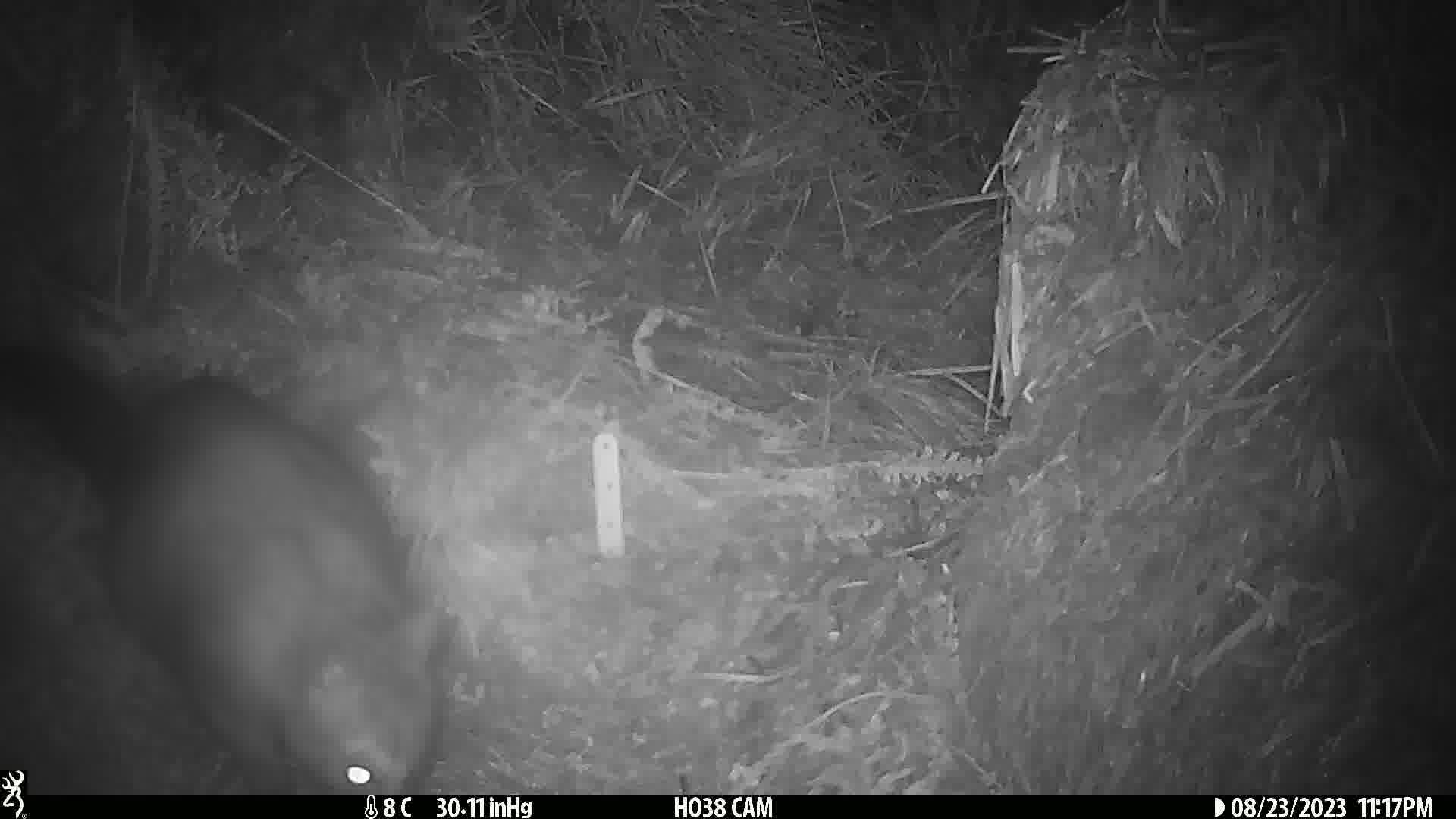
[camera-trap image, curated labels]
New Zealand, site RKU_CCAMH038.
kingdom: Animalia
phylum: Chordata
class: Mammalia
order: Diprotodontia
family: Phalangeridae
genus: Trichosurus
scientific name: Trichosurus vulpecula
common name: common brushtail possum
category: possum